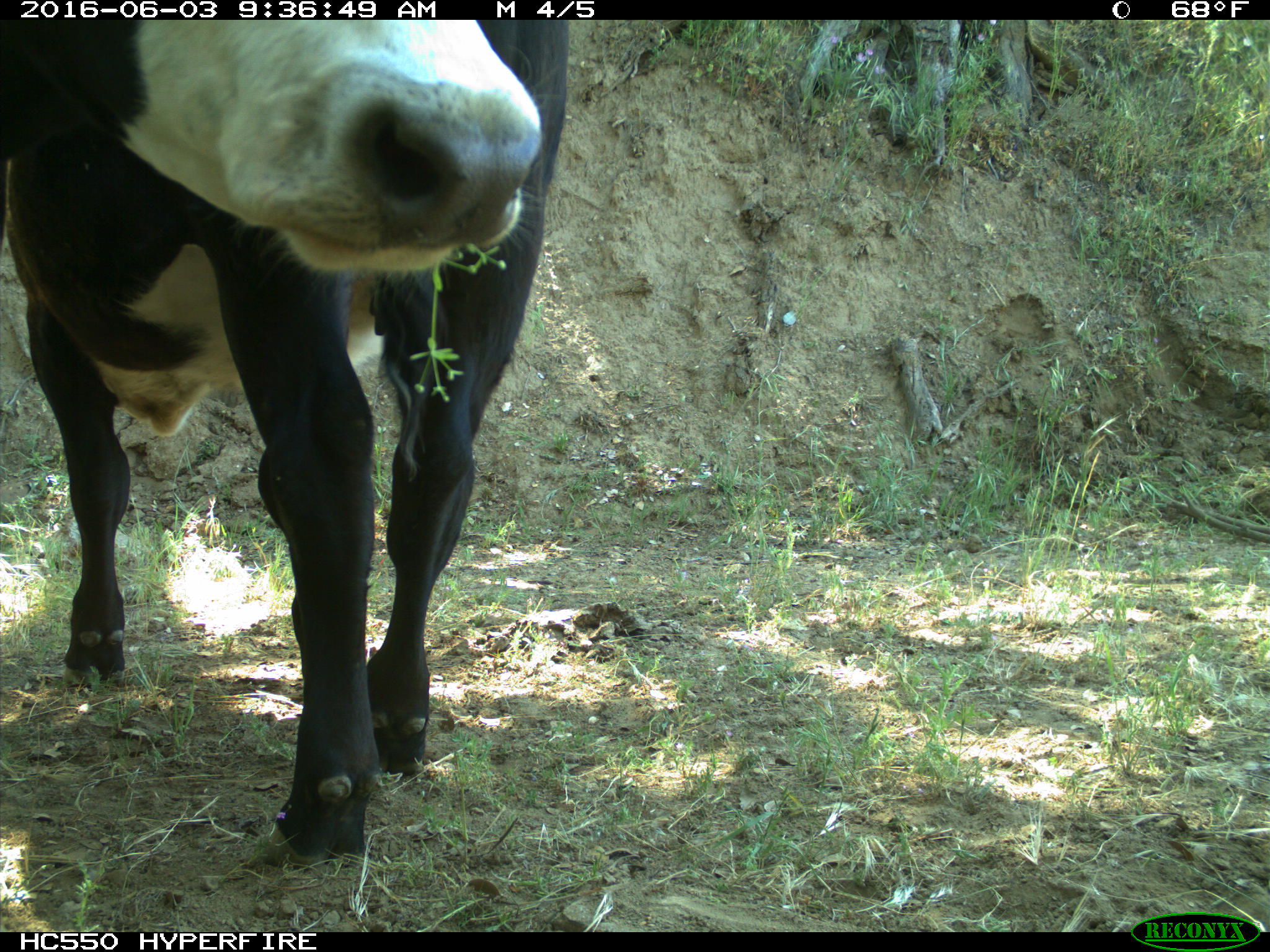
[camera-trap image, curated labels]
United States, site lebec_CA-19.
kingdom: Animalia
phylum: Chordata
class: Mammalia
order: Artiodactyla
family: Bovidae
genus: Bos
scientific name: Bos taurus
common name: domestic cow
Bos taurus (domestic cow).